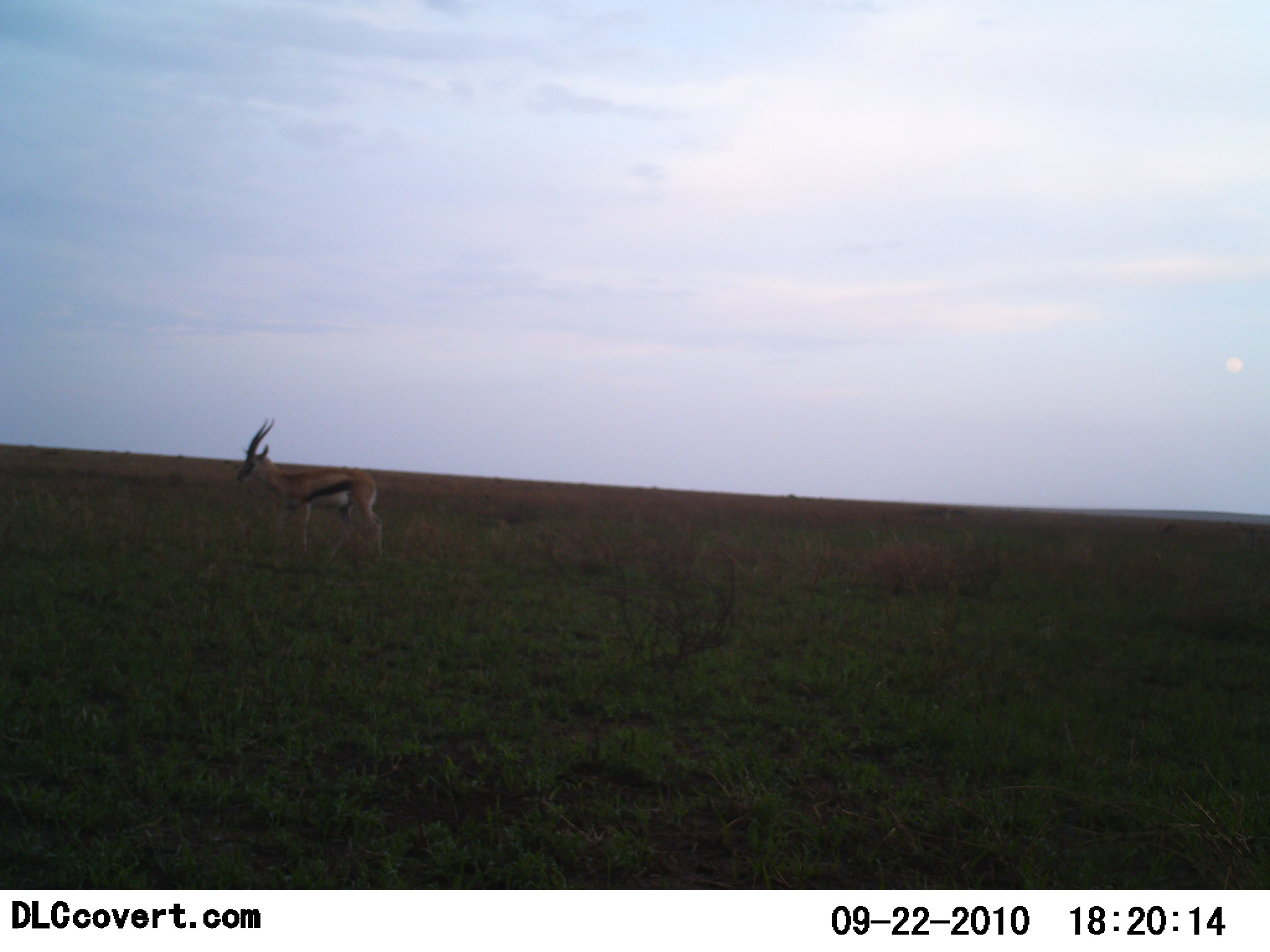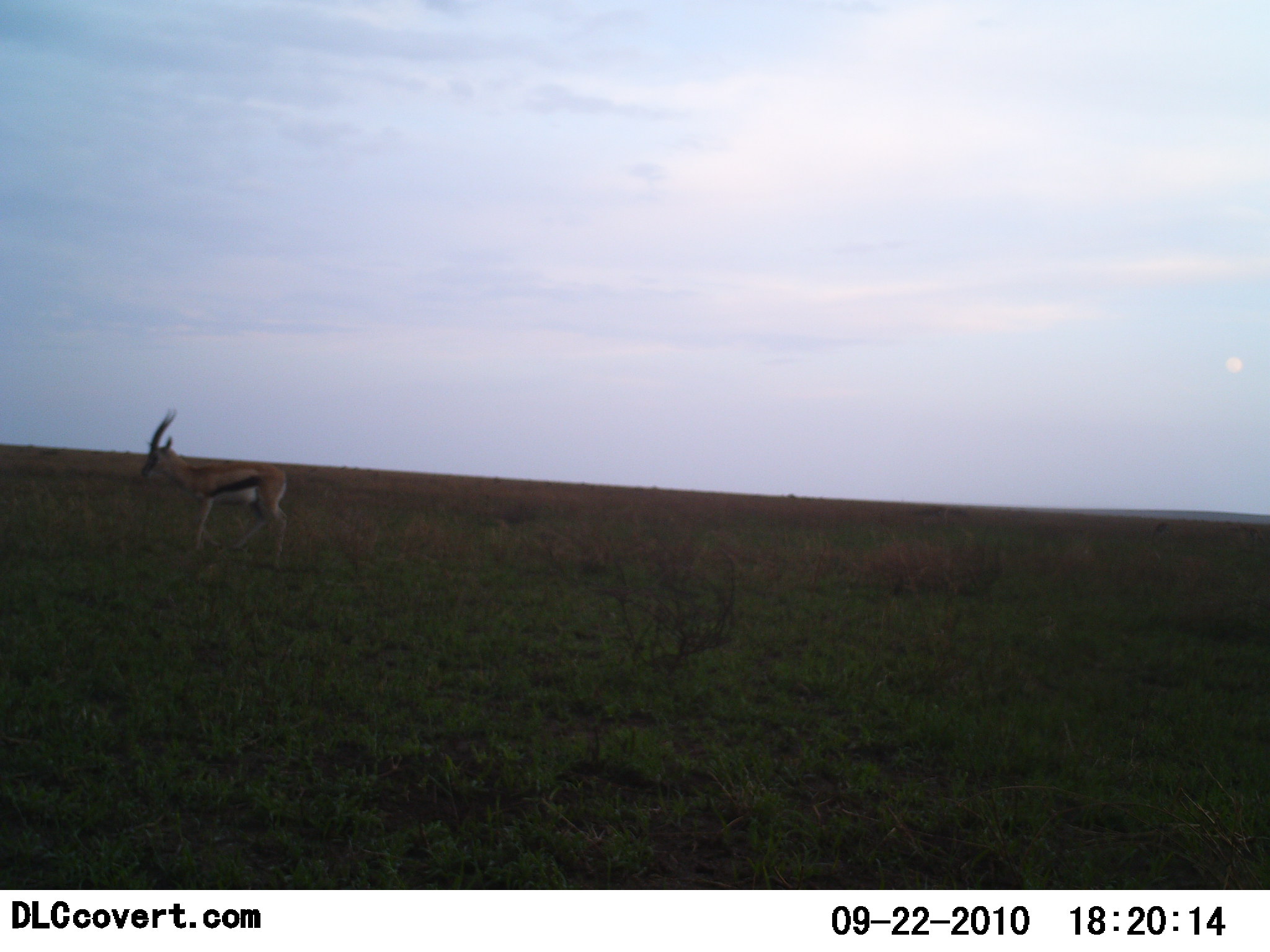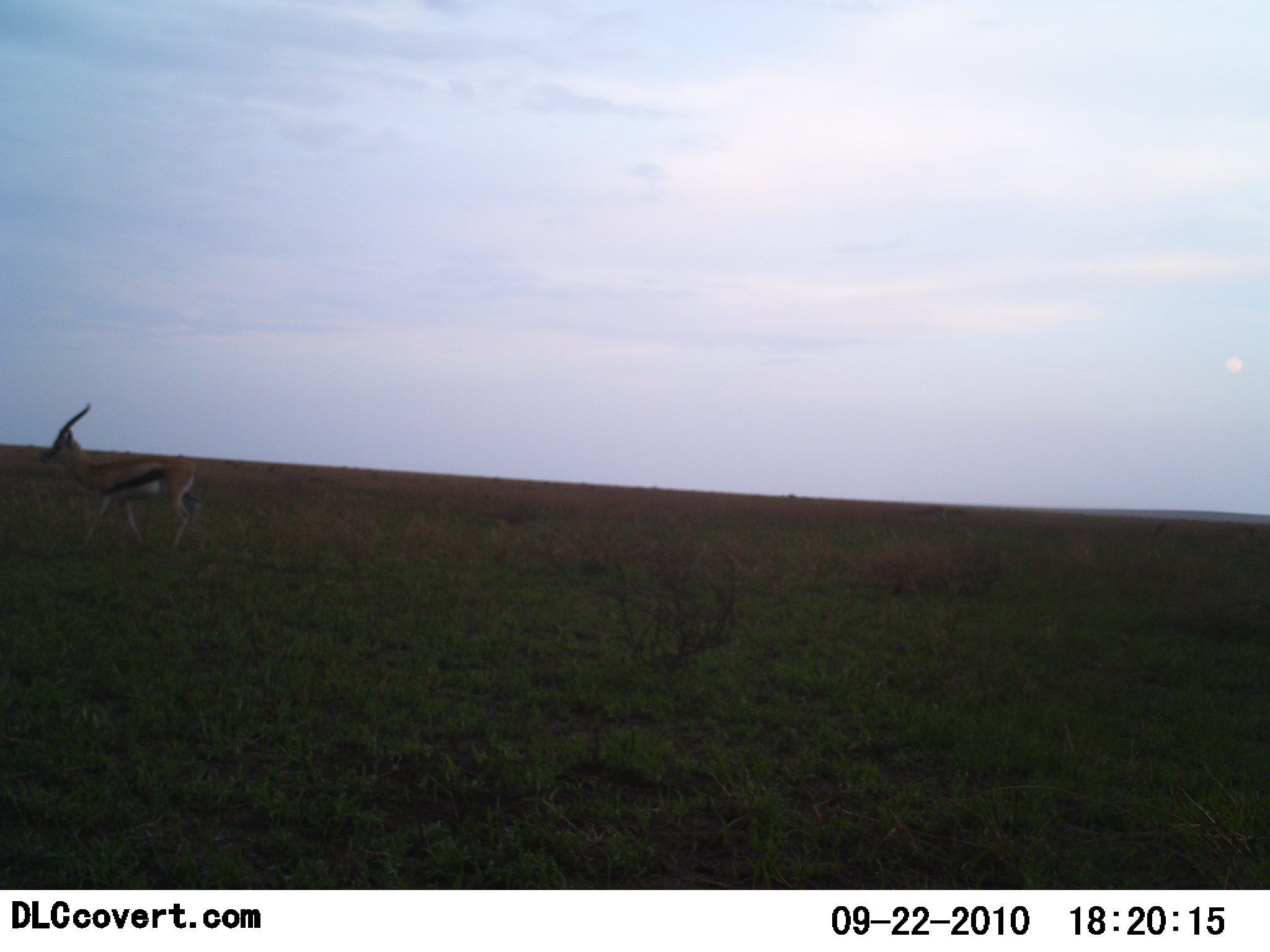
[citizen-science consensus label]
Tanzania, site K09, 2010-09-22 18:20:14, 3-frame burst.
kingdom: Animalia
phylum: Chordata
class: Mammalia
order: Artiodactyla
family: Bovidae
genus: Eudorcas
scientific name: Eudorcas thomsonii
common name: thomson's gazelle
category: gazellethomsons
Gazellethomsons (thomson's gazelle) (Eudorcas thomsonii), count 1. Behavior (volunteer vote fractions): standing 0%, resting 0%, moving 100%, interacting 0%. Young present (vote fraction): 0%. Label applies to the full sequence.